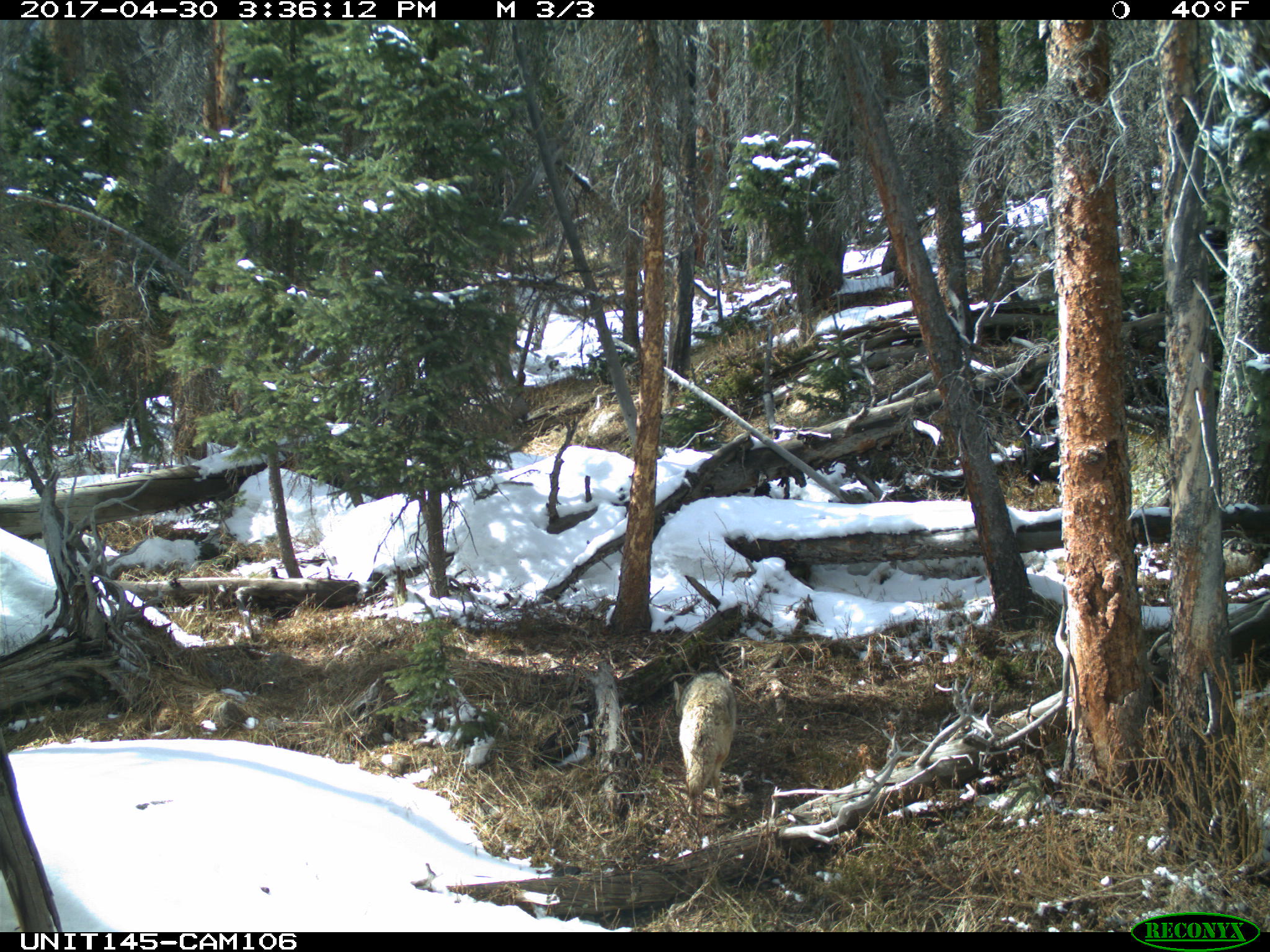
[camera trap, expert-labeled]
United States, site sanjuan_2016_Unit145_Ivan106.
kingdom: Animalia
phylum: Chordata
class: Mammalia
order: Carnivora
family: Canidae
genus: Canis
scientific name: Canis latrans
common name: coyote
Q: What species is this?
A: Canis latrans (coyote).